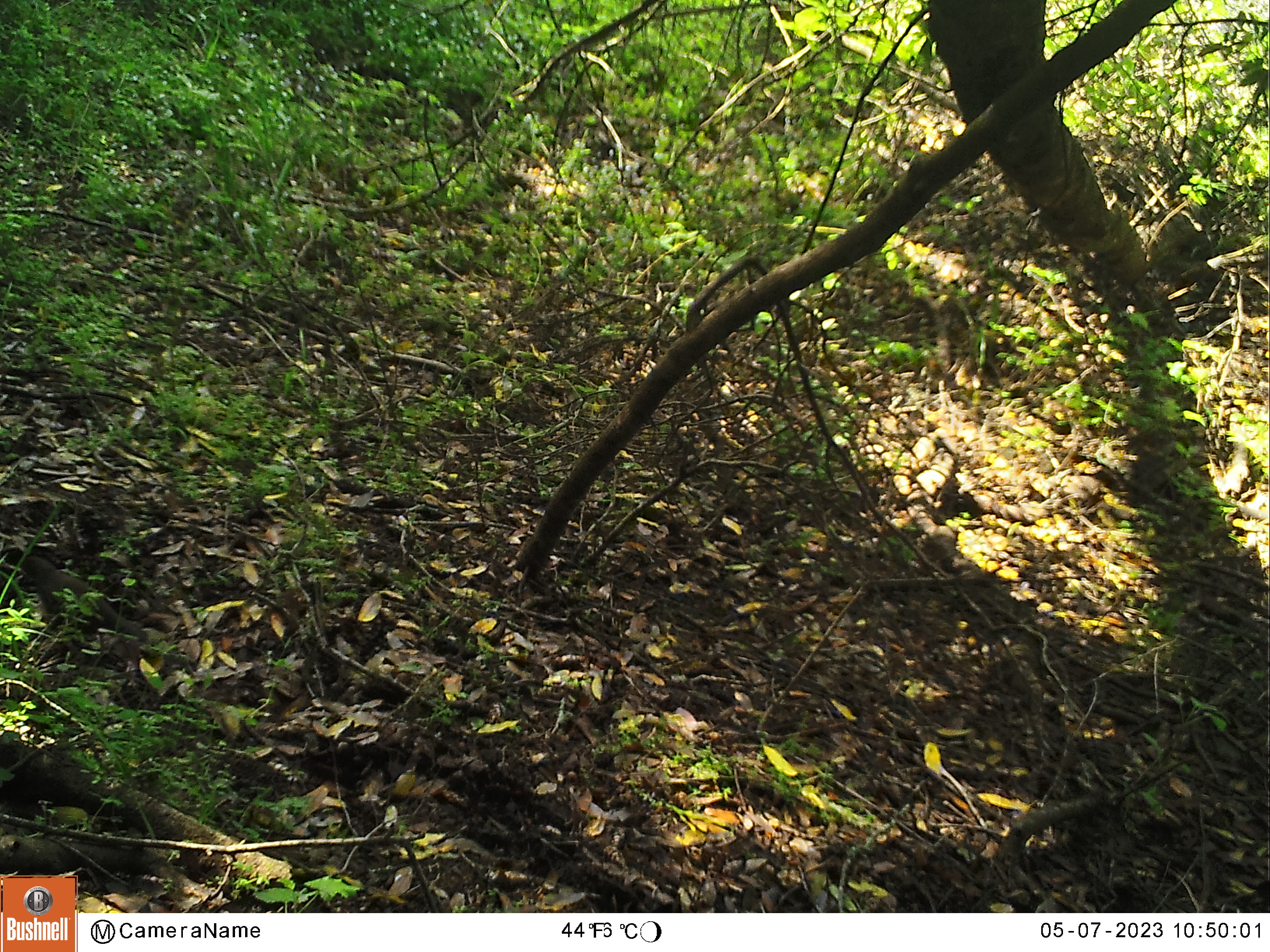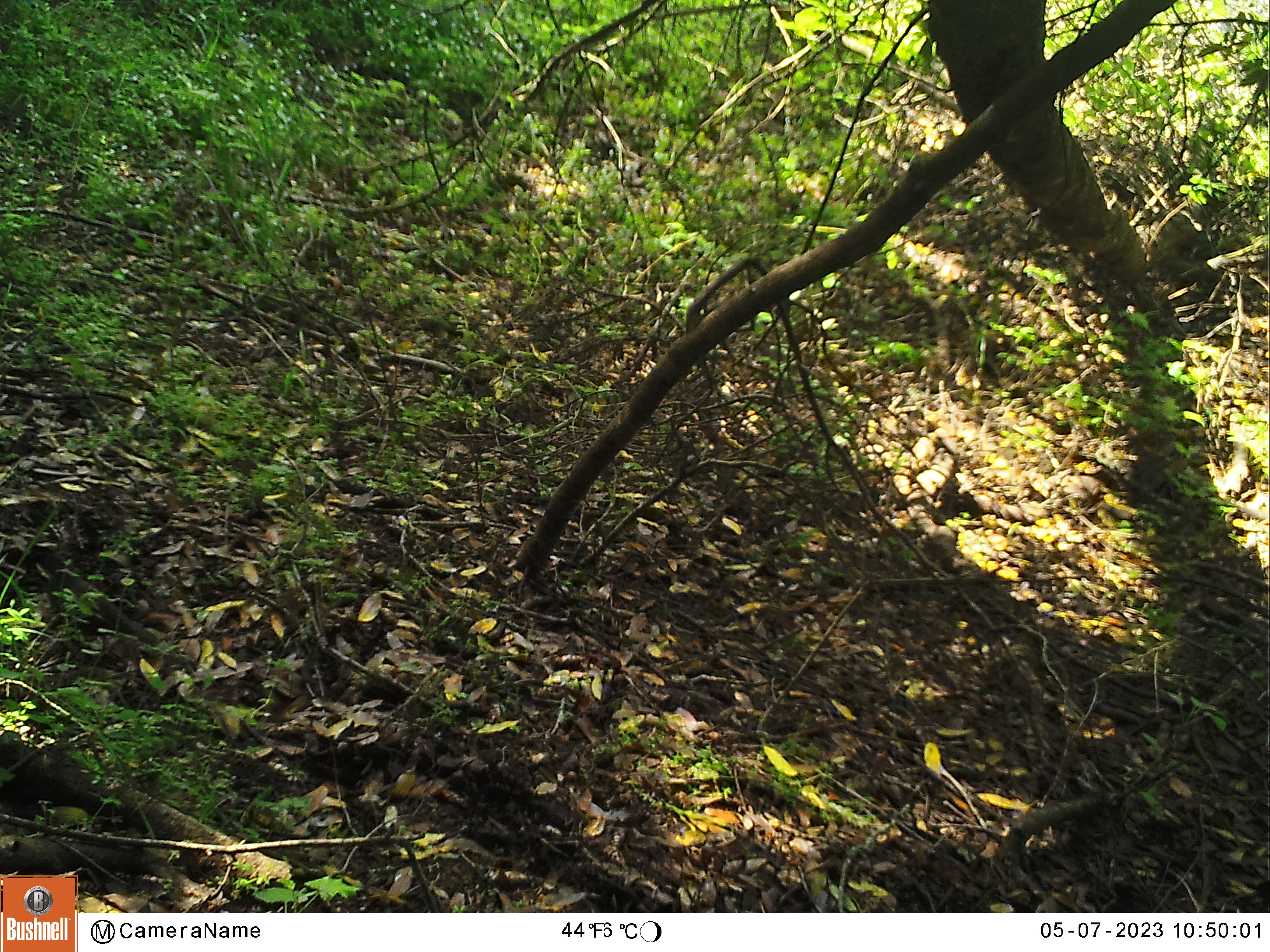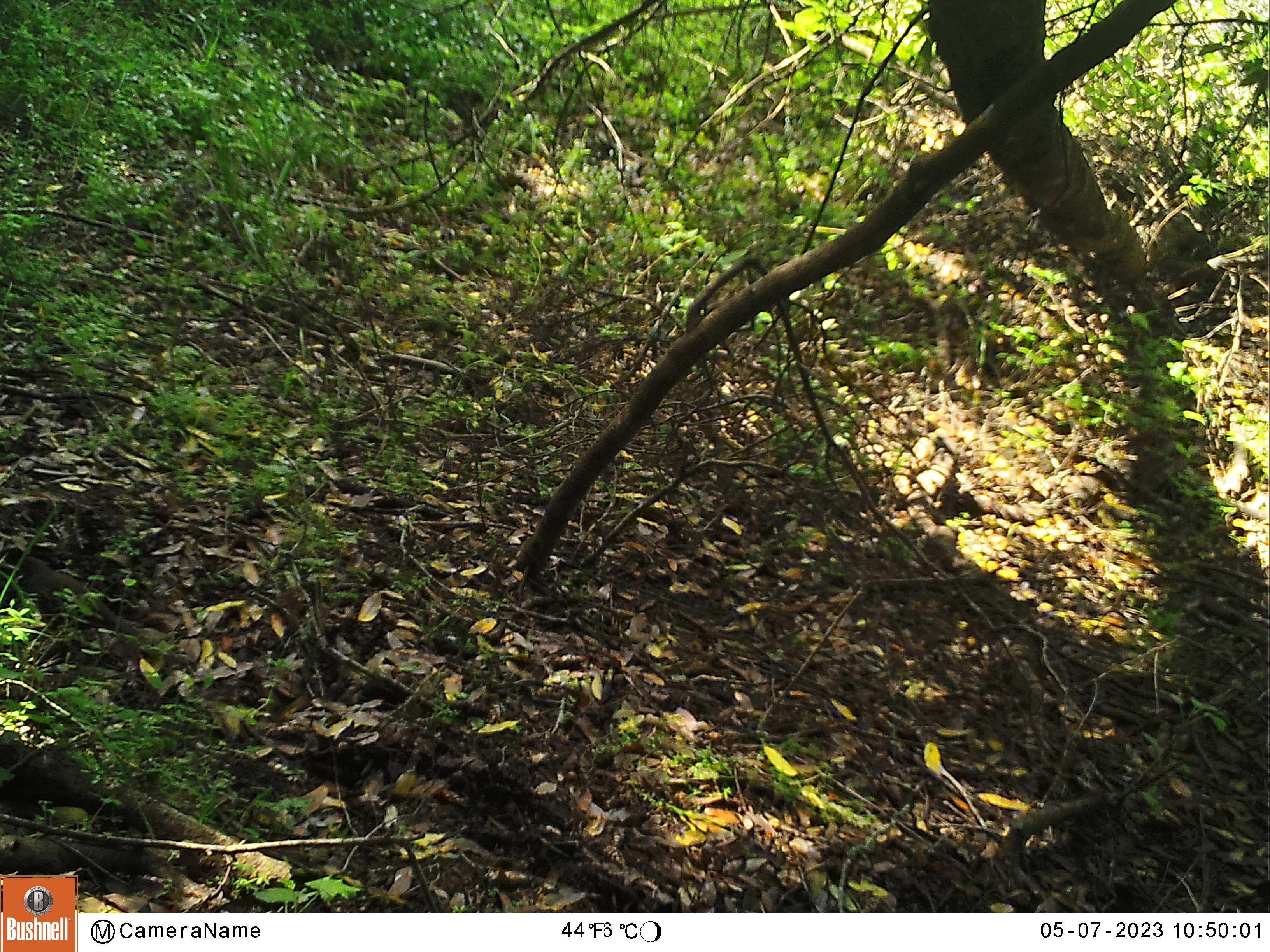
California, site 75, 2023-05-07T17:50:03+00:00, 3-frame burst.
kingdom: Animalia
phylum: Chordata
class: Aves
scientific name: Aves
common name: bird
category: unknown bird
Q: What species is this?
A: Unknown bird (bird) (Aves).